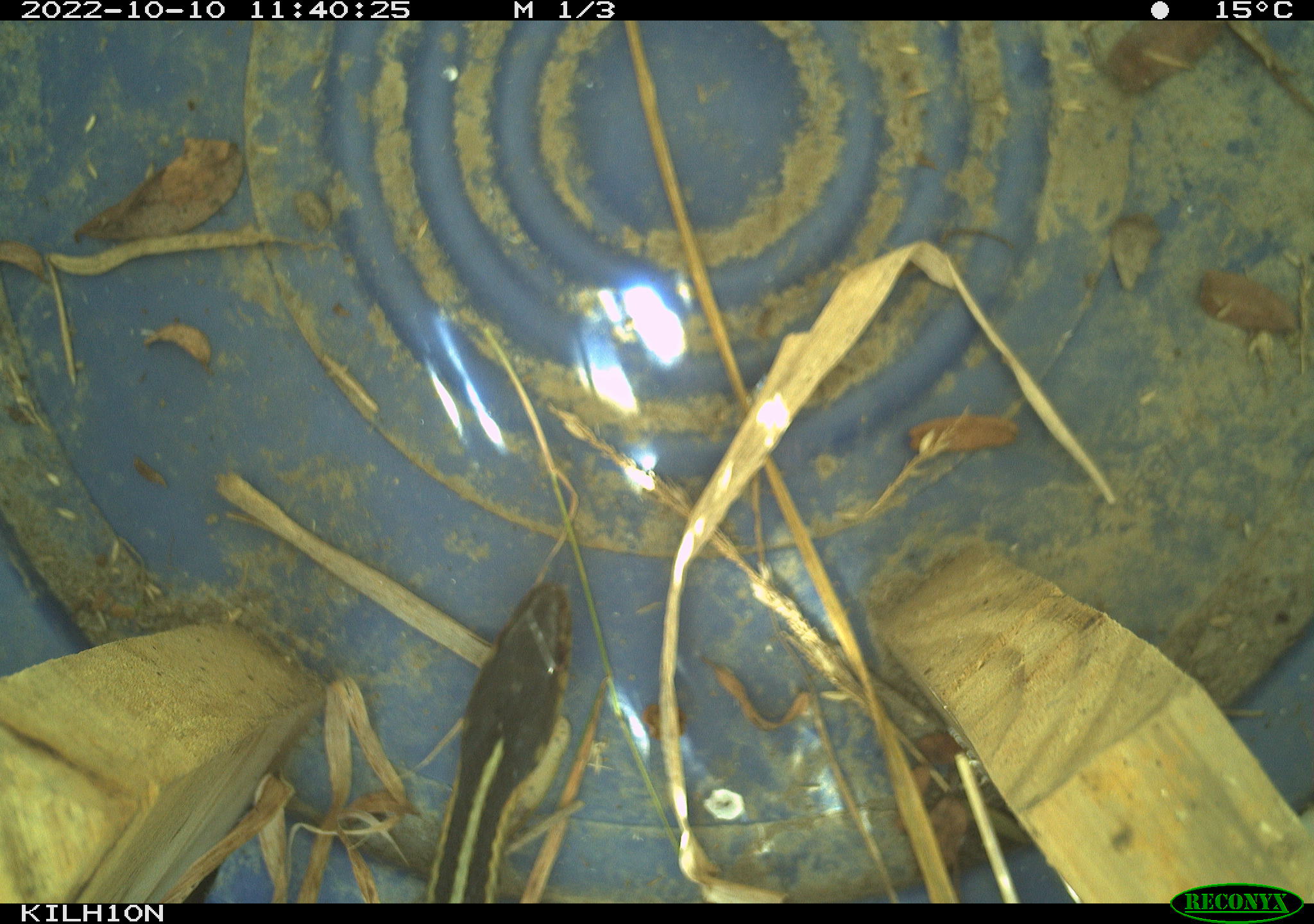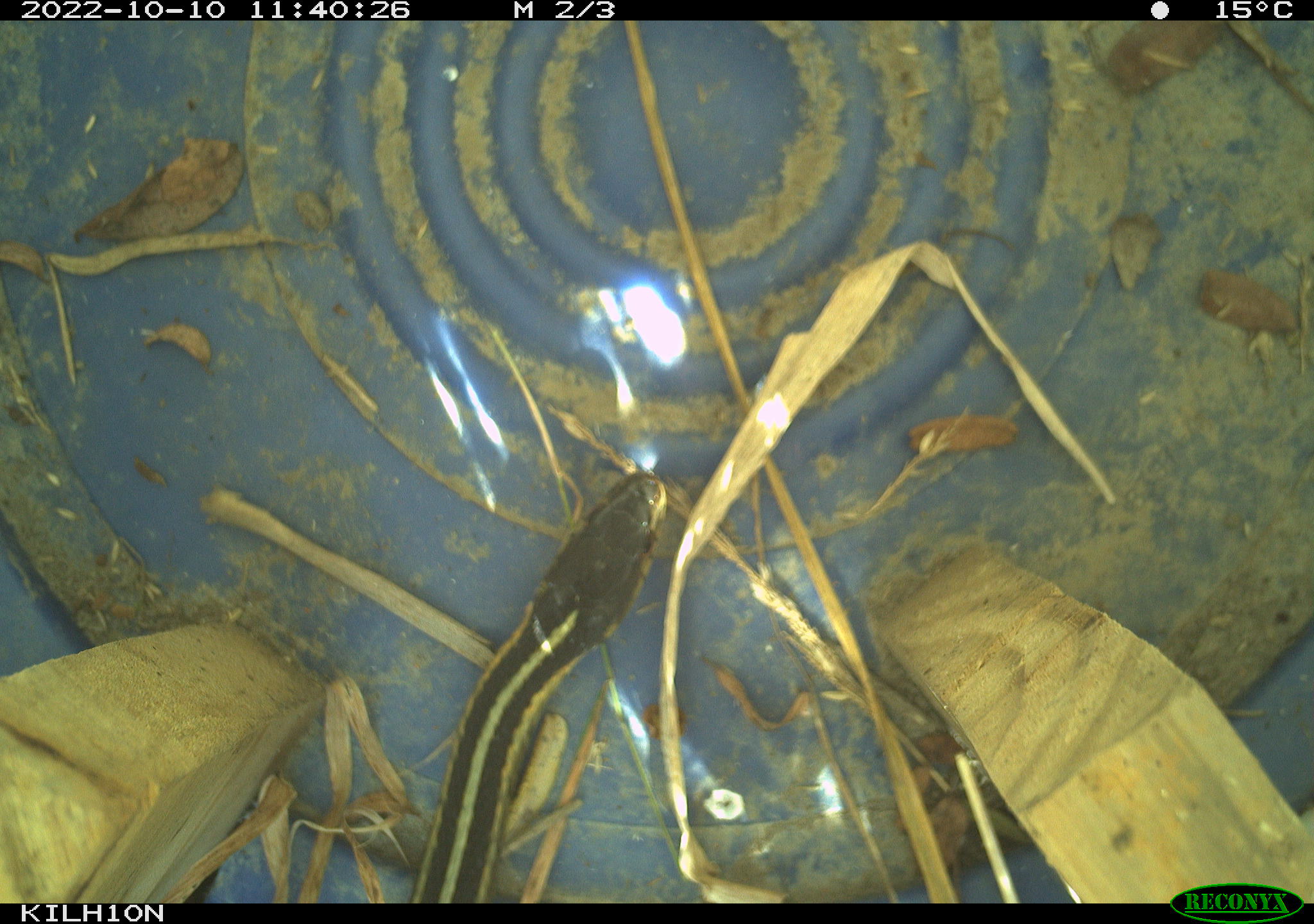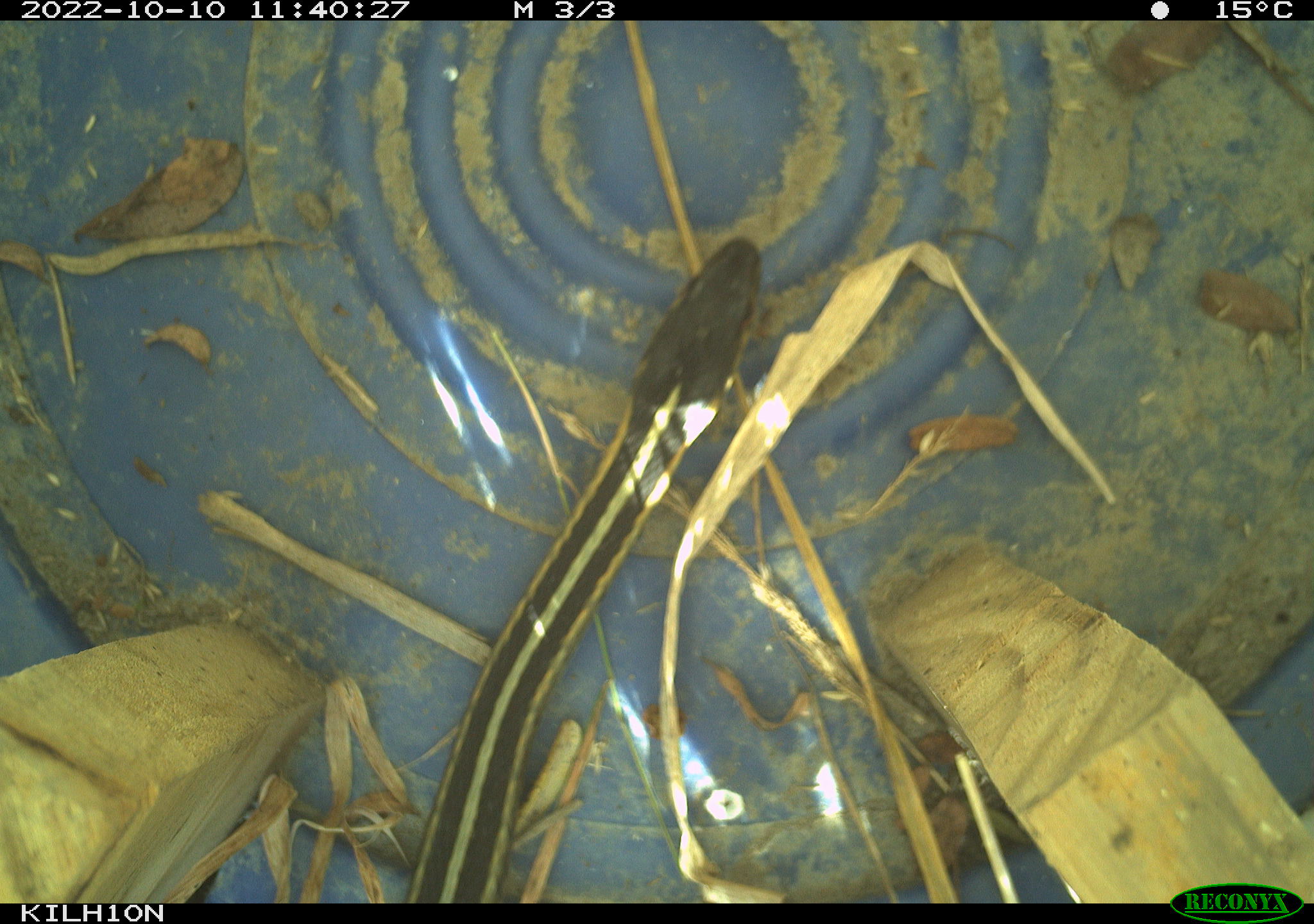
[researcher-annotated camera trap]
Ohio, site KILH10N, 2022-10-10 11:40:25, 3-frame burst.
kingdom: Animalia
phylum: Chordata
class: Reptilia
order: Squamata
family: Colubridae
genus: Thamnophis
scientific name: Thamnophis sirtalis sirtalis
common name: eastern gartersnake